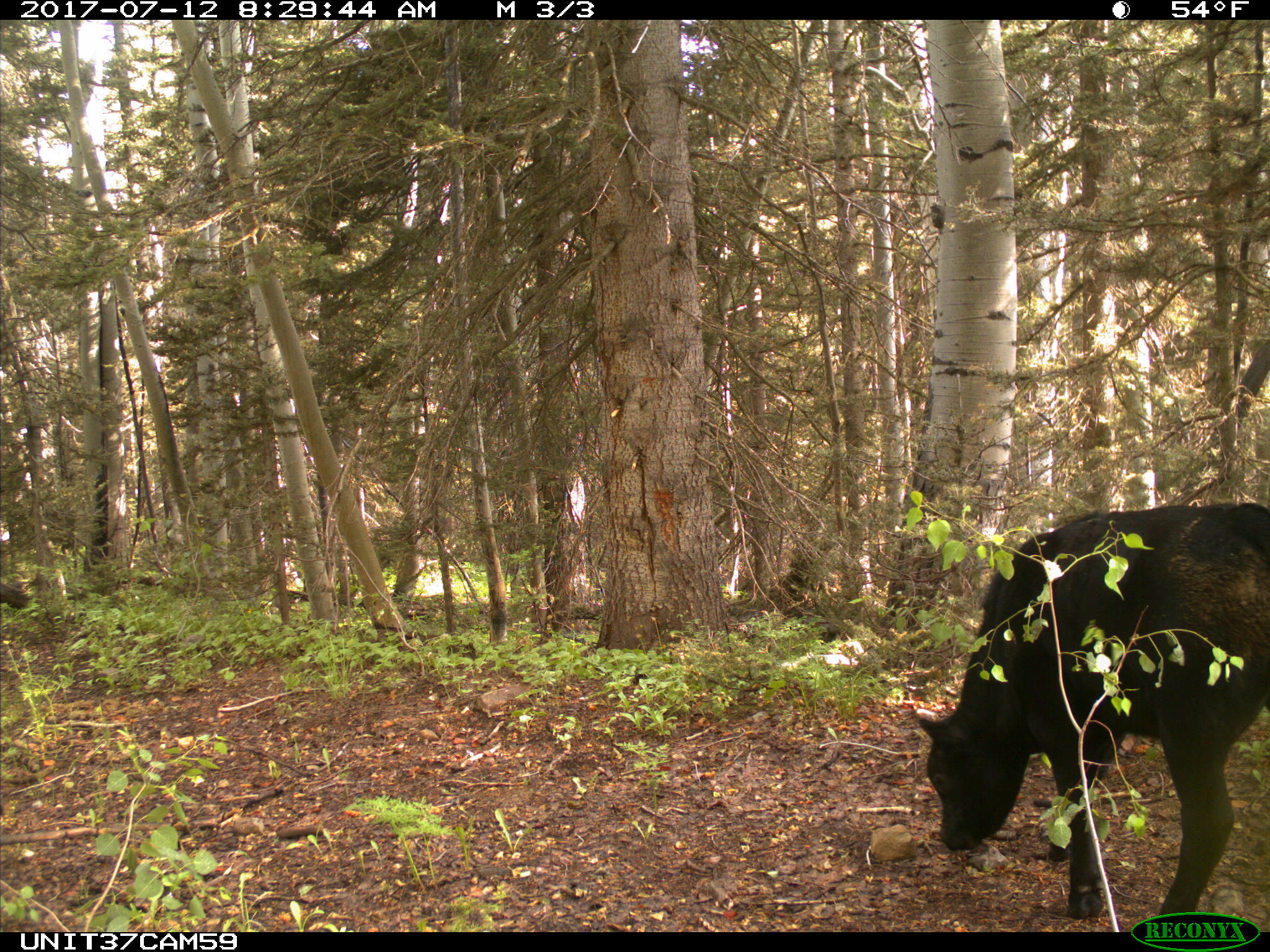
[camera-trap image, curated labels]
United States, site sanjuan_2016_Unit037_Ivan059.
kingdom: Animalia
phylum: Chordata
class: Mammalia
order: Artiodactyla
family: Bovidae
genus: Bos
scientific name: Bos taurus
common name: domestic cow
Bos taurus (domestic cow).